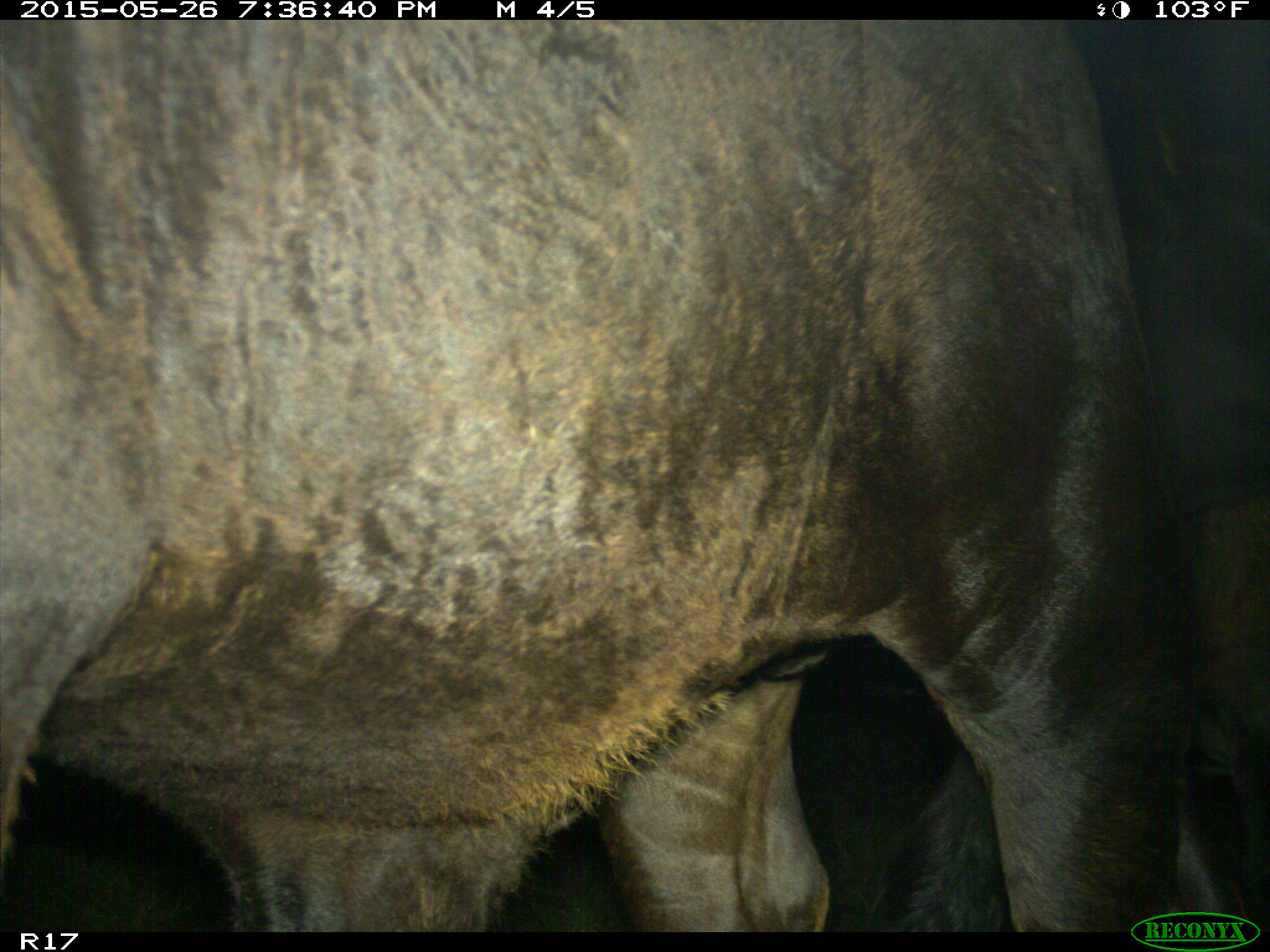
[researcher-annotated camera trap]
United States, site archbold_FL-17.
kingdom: Animalia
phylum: Chordata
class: Mammalia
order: Artiodactyla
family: Bovidae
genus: Bos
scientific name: Bos taurus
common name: domestic cow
Bos taurus (domestic cow).